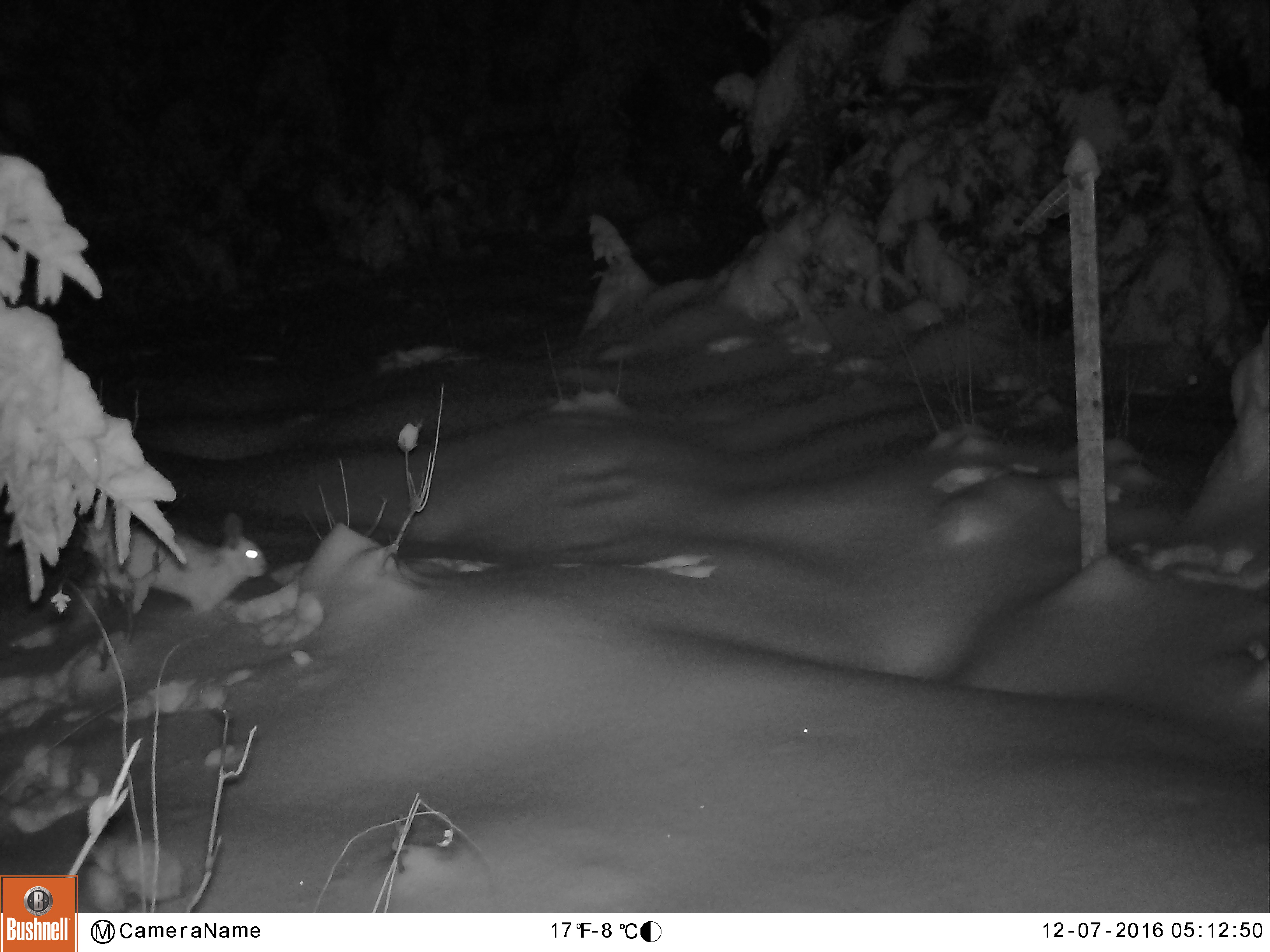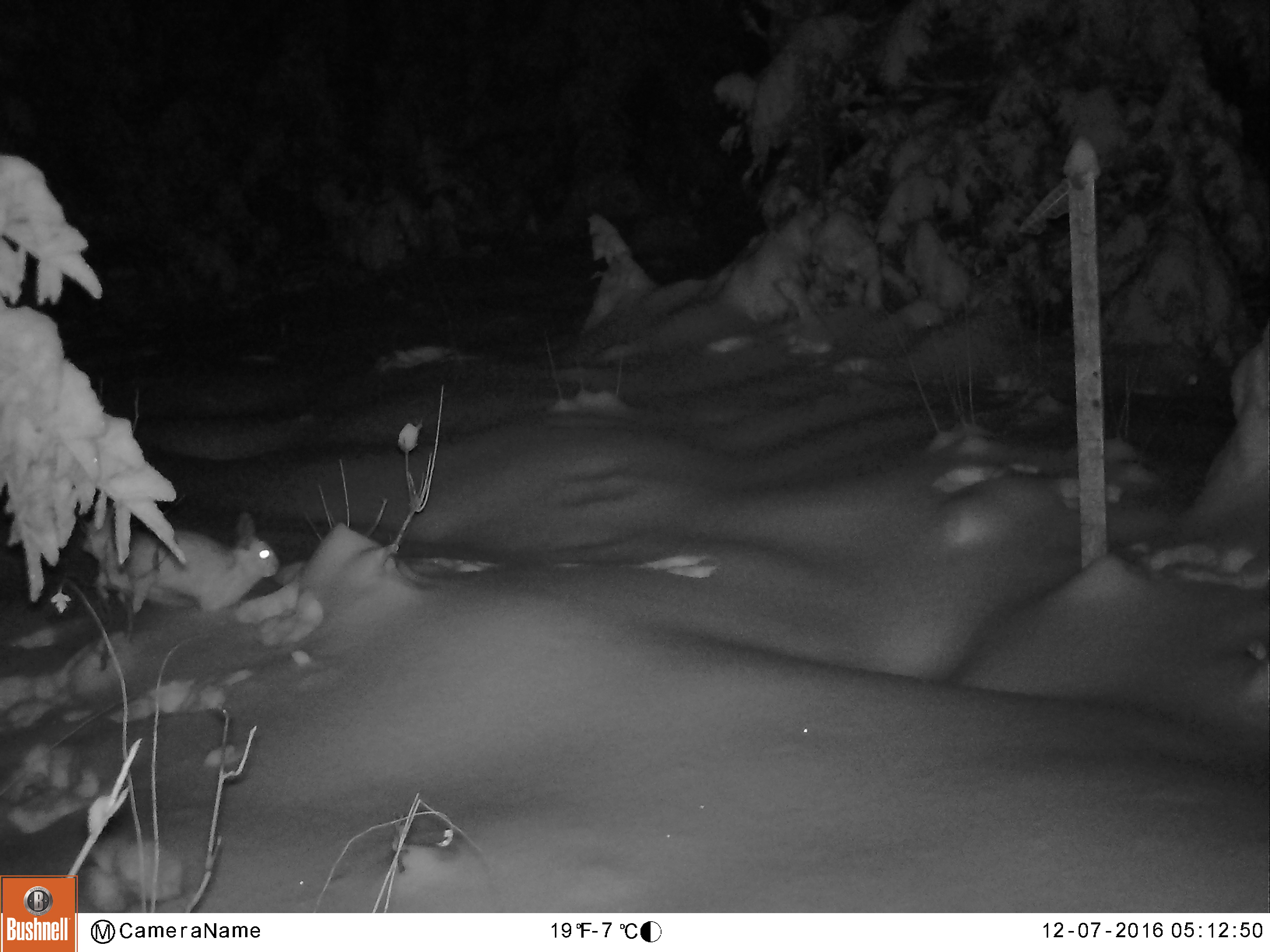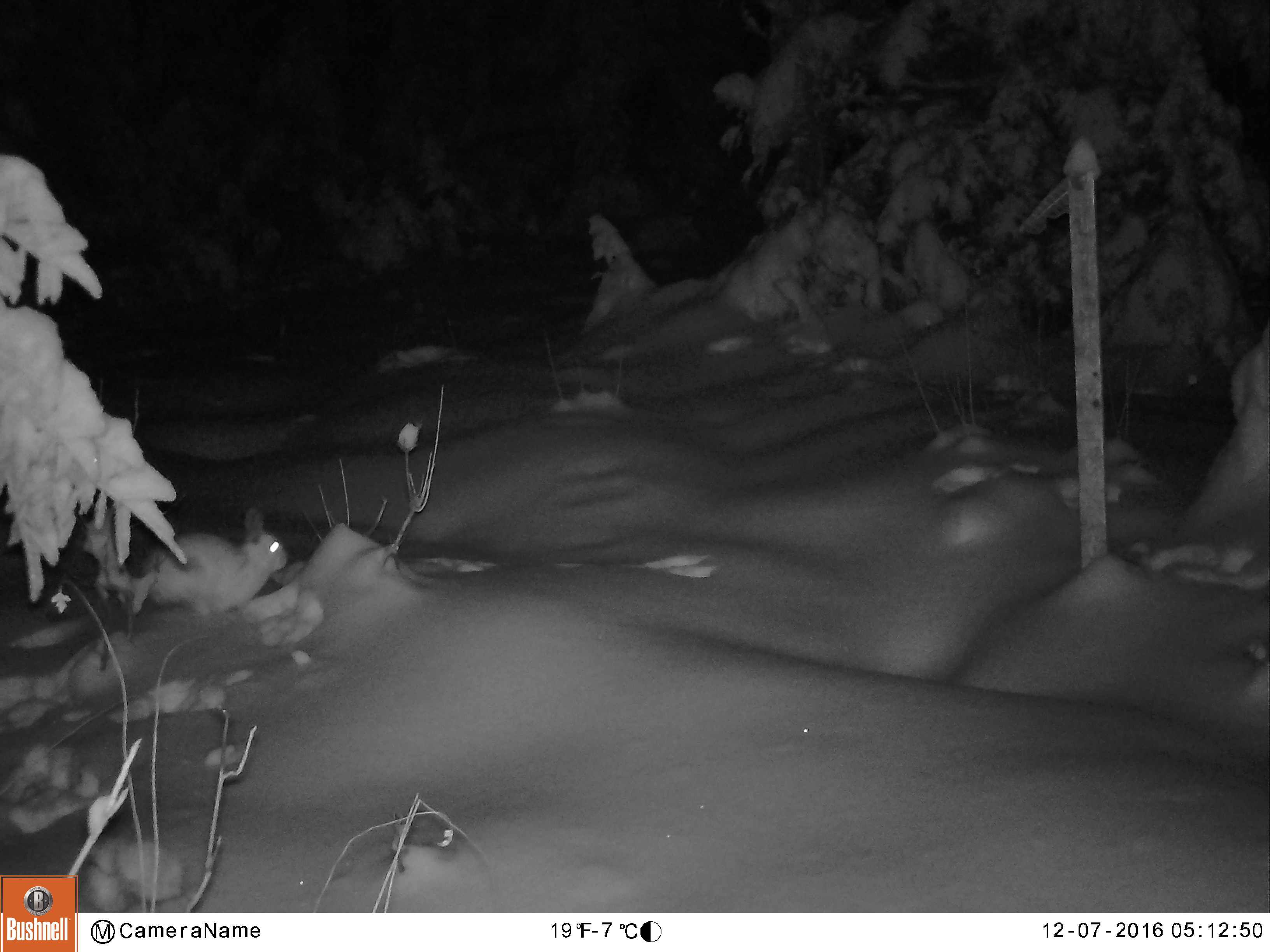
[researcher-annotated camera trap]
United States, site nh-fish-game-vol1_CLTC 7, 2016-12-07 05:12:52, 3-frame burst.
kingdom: Animalia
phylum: Chordata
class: Mammalia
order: Lagomorpha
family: Leporidae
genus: Lepus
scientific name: Lepus americanus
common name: snowshoe hare